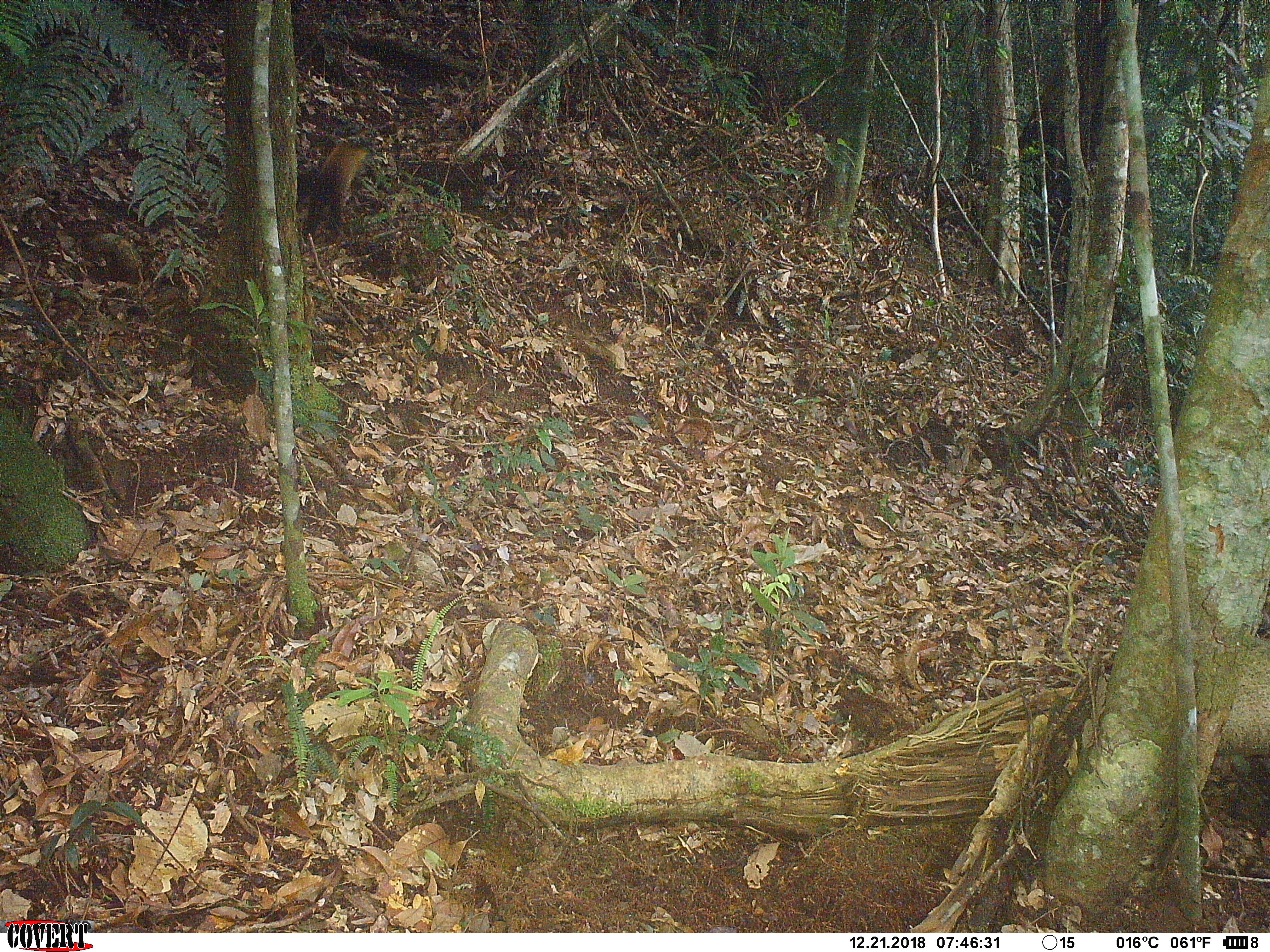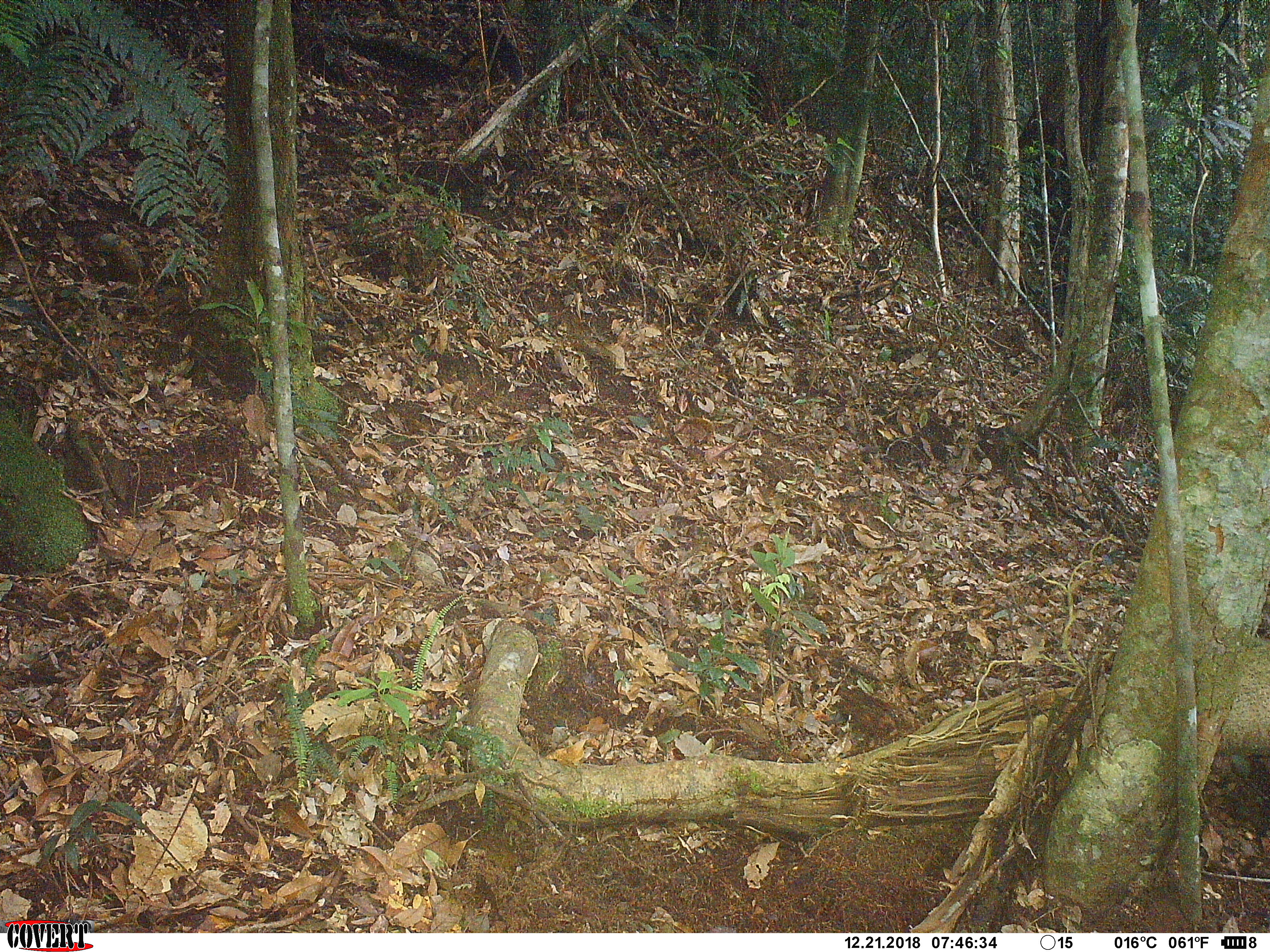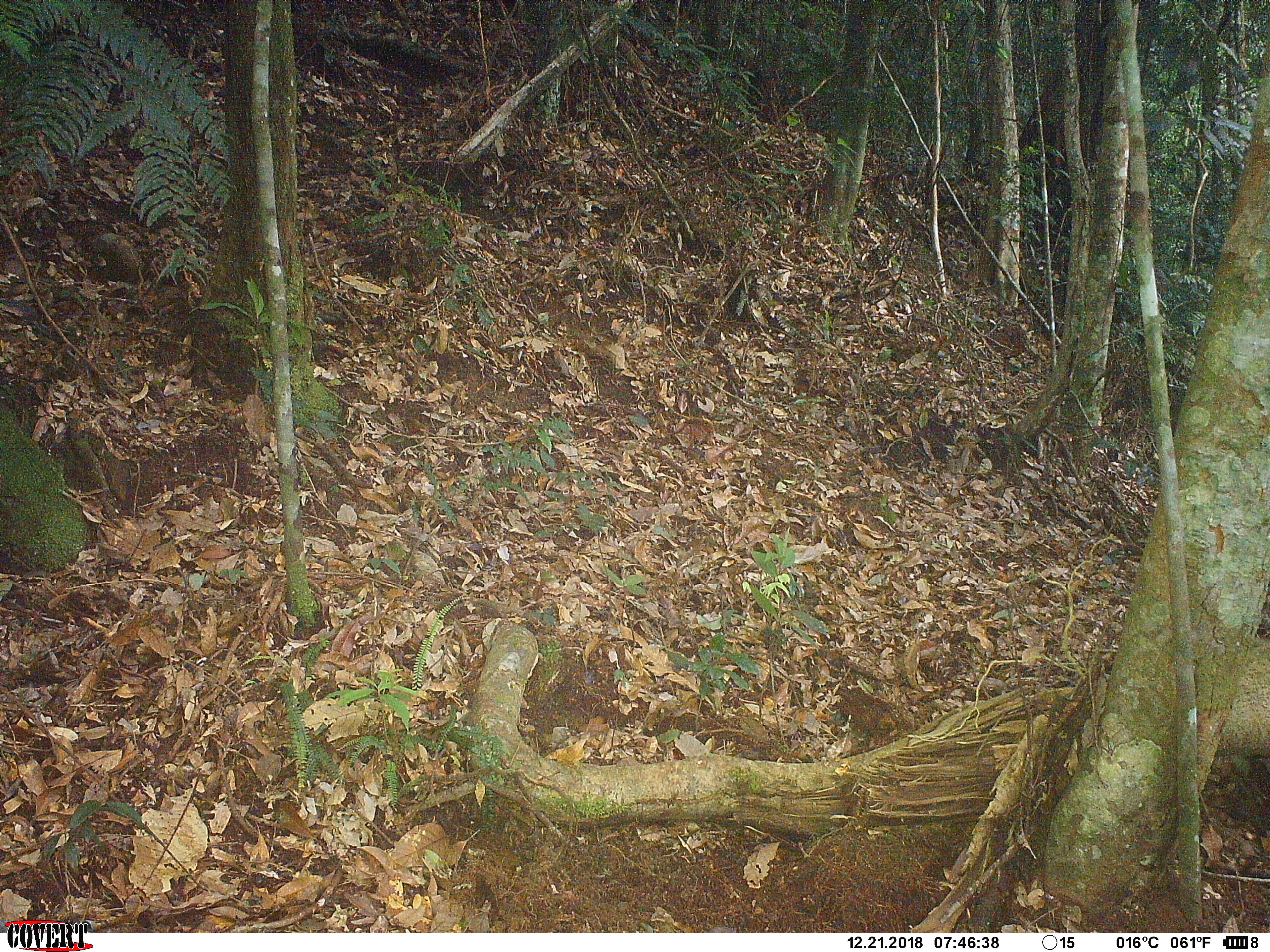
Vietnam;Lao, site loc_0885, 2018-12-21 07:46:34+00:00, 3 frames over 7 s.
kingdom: Animalia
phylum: Chordata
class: Mammalia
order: Carnivora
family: Mustelidae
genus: Martes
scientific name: Martes flavigula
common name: yellow-throated marten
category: yellow throated marten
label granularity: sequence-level